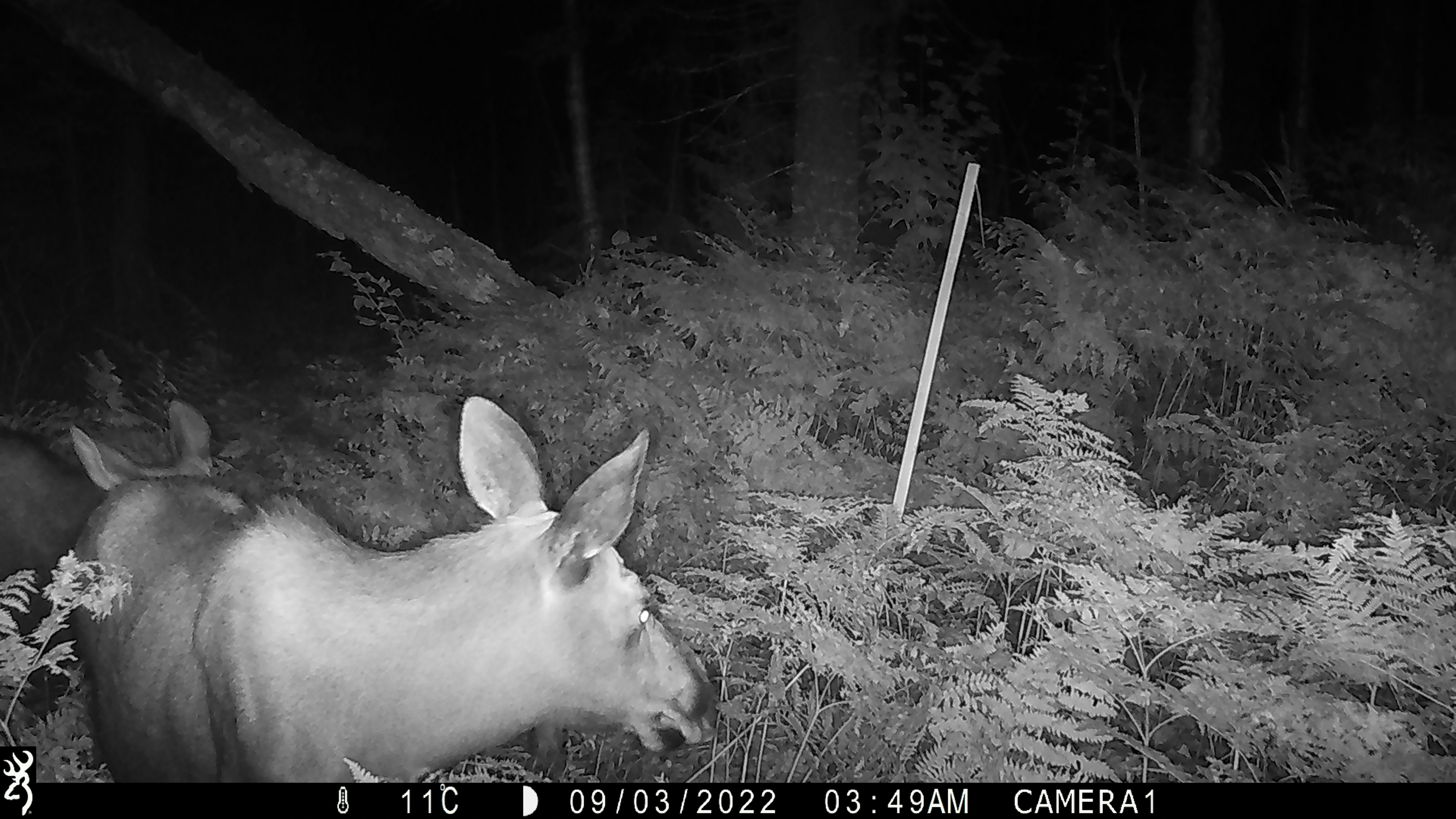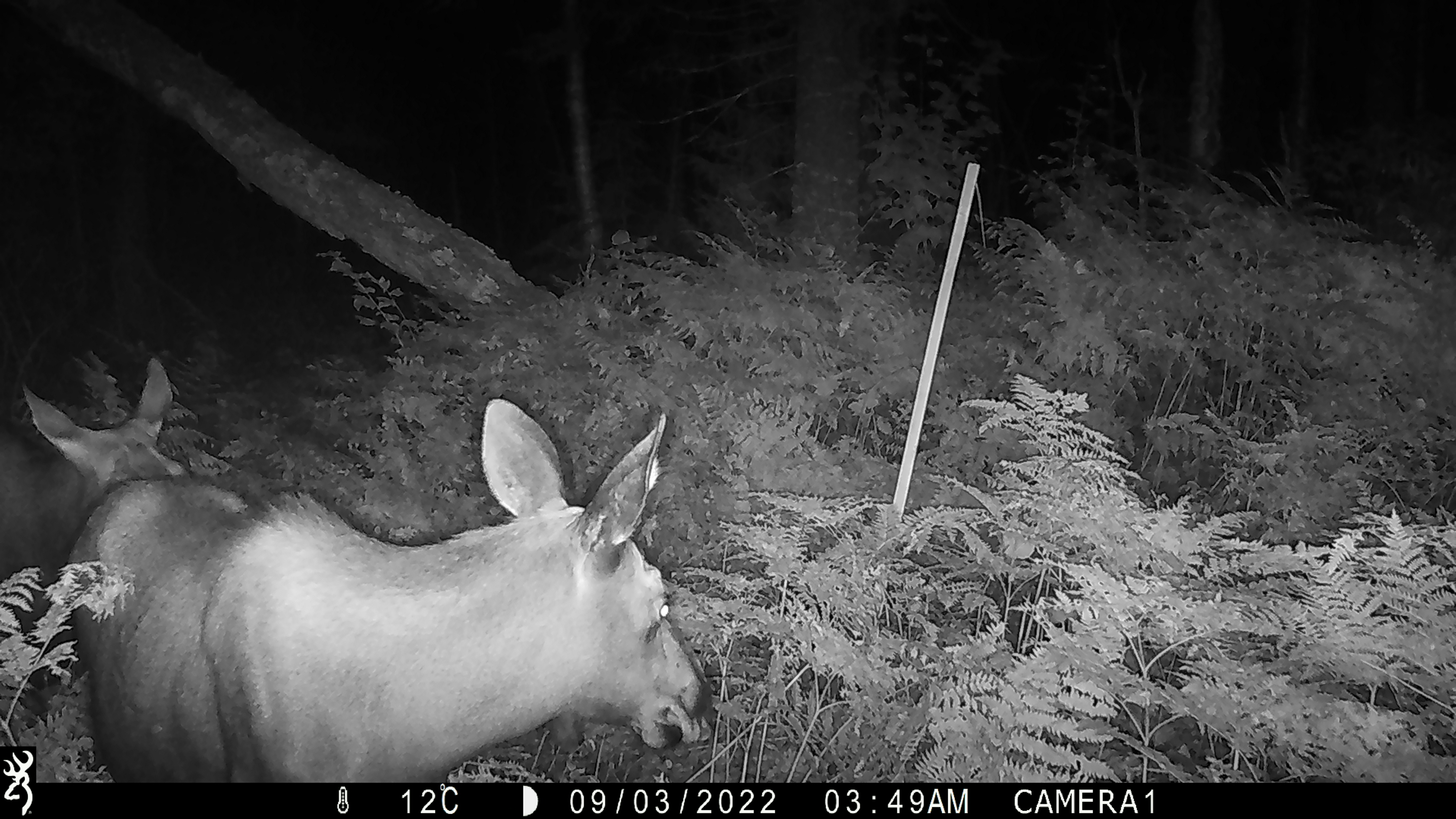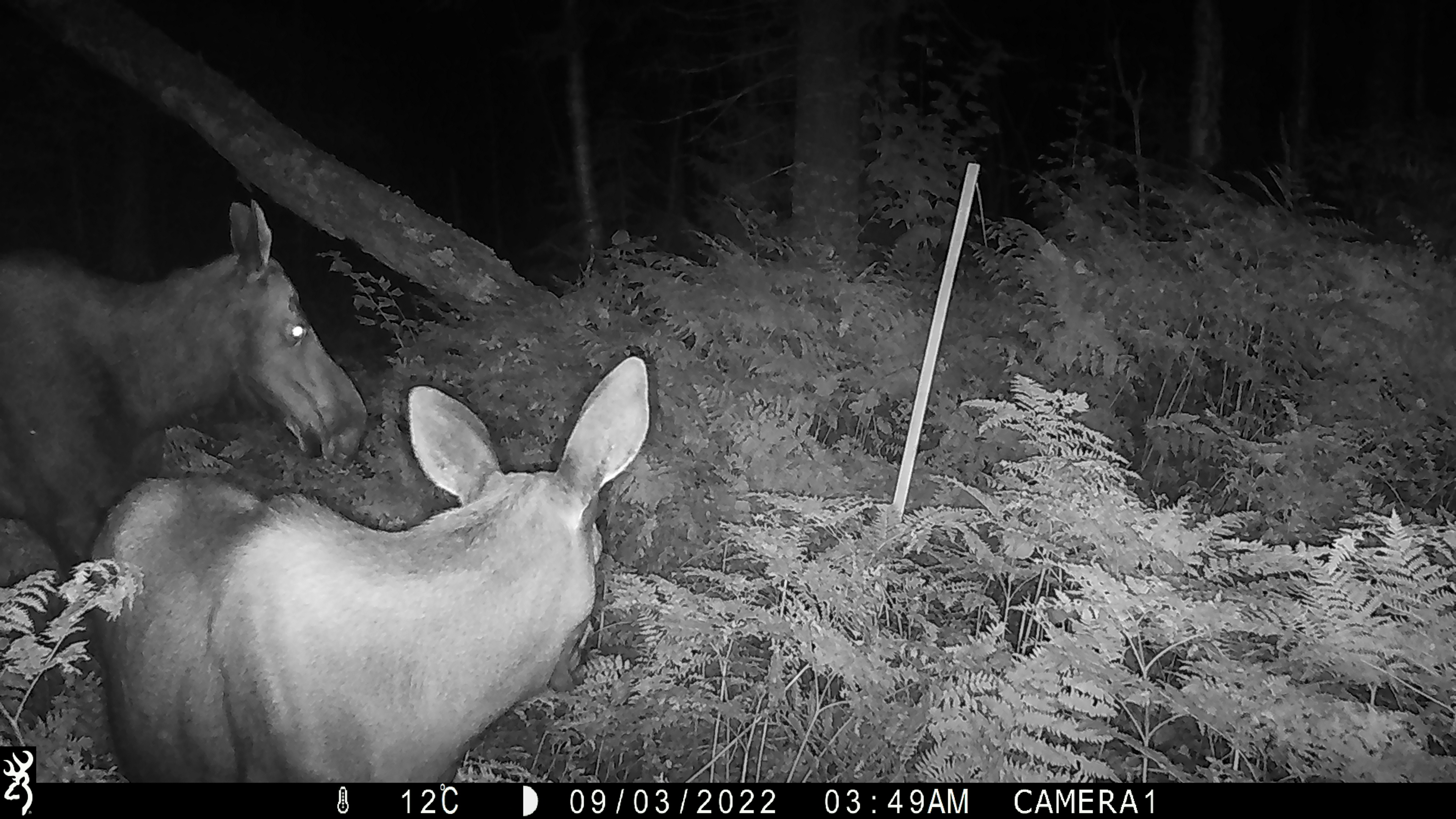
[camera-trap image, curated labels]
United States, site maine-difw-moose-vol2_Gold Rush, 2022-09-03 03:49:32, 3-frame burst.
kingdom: Animalia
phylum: Chordata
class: Mammalia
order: Artiodactyla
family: Cervidae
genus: Alces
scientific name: Alces alces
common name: moose